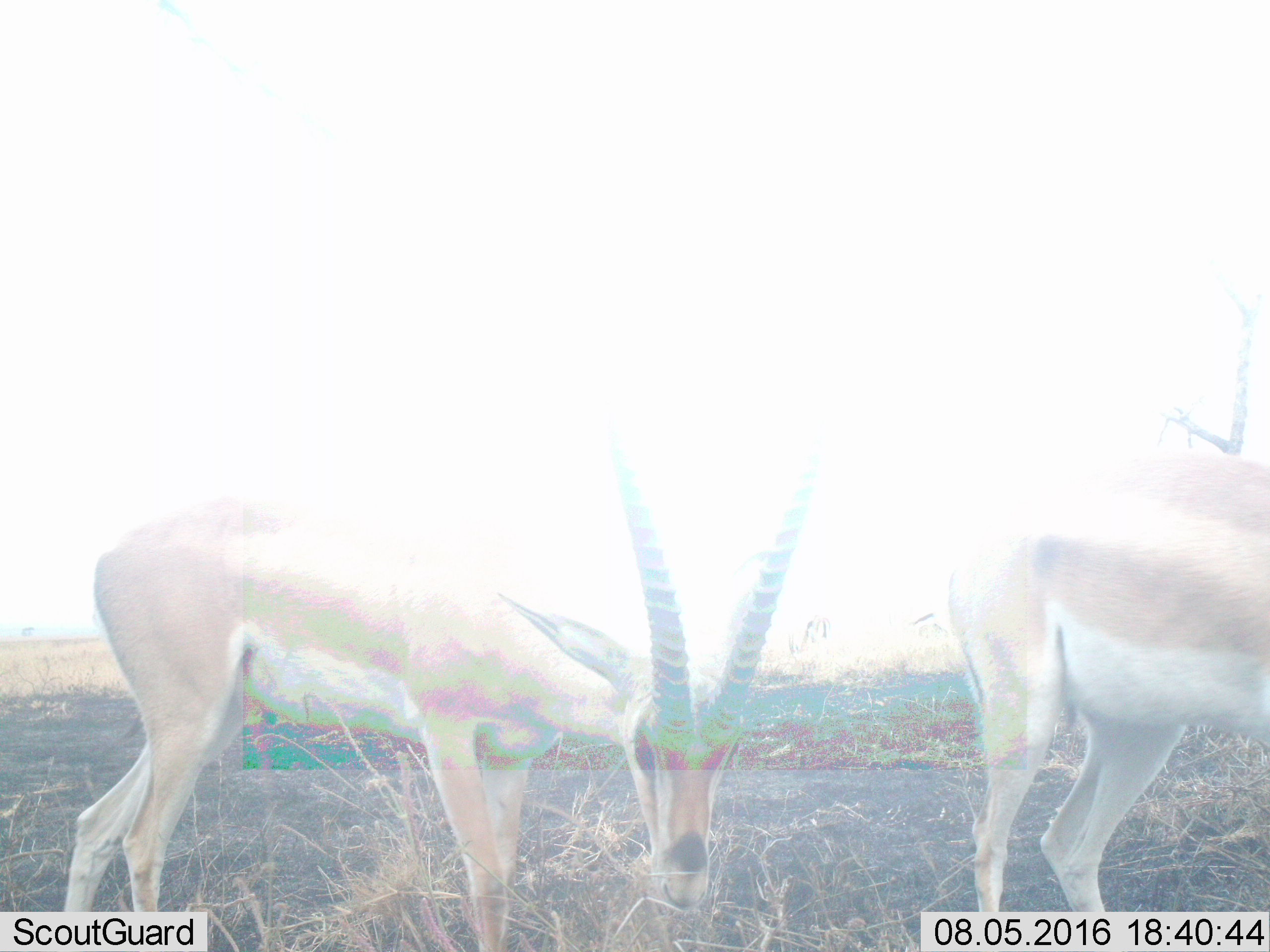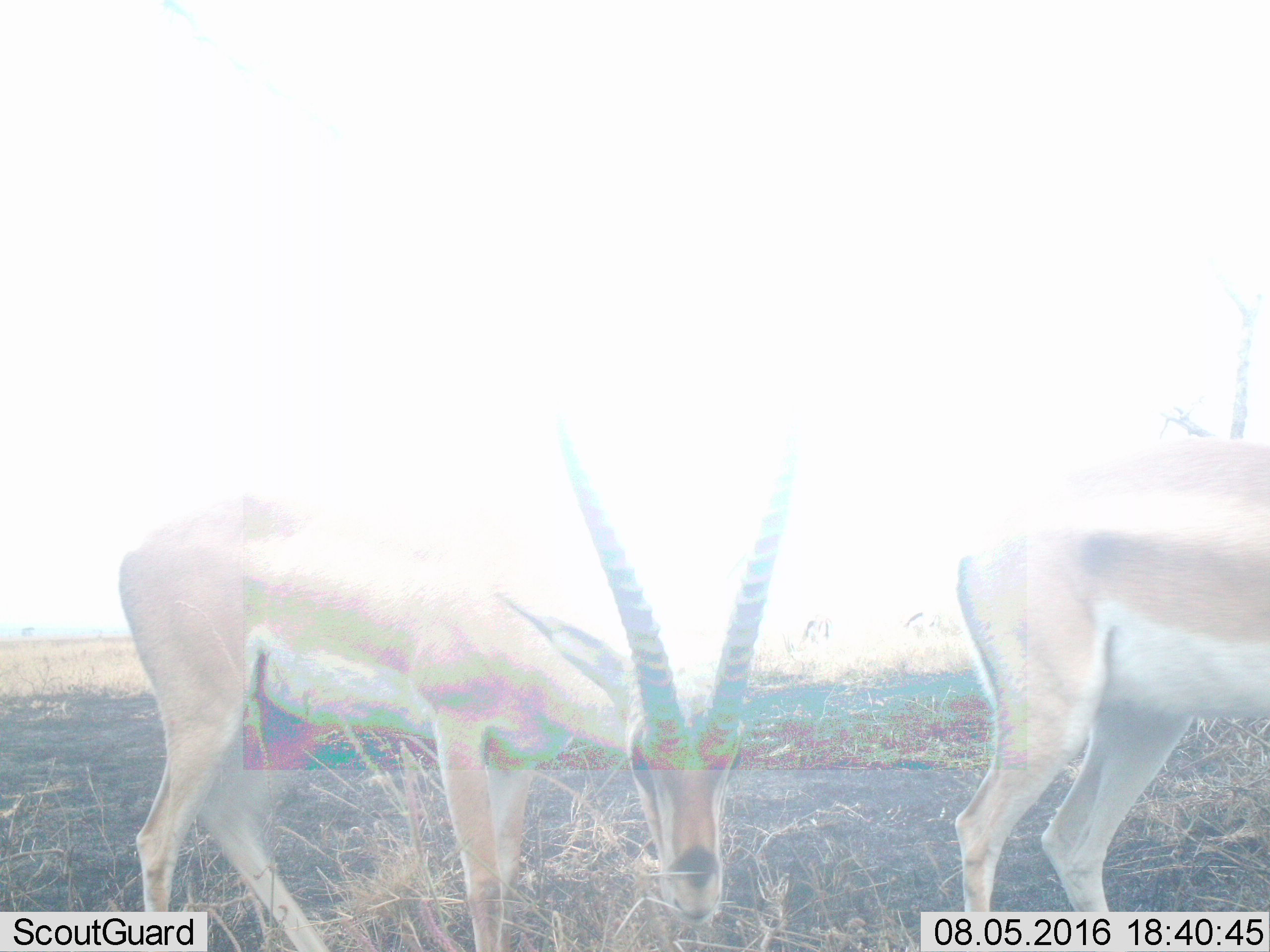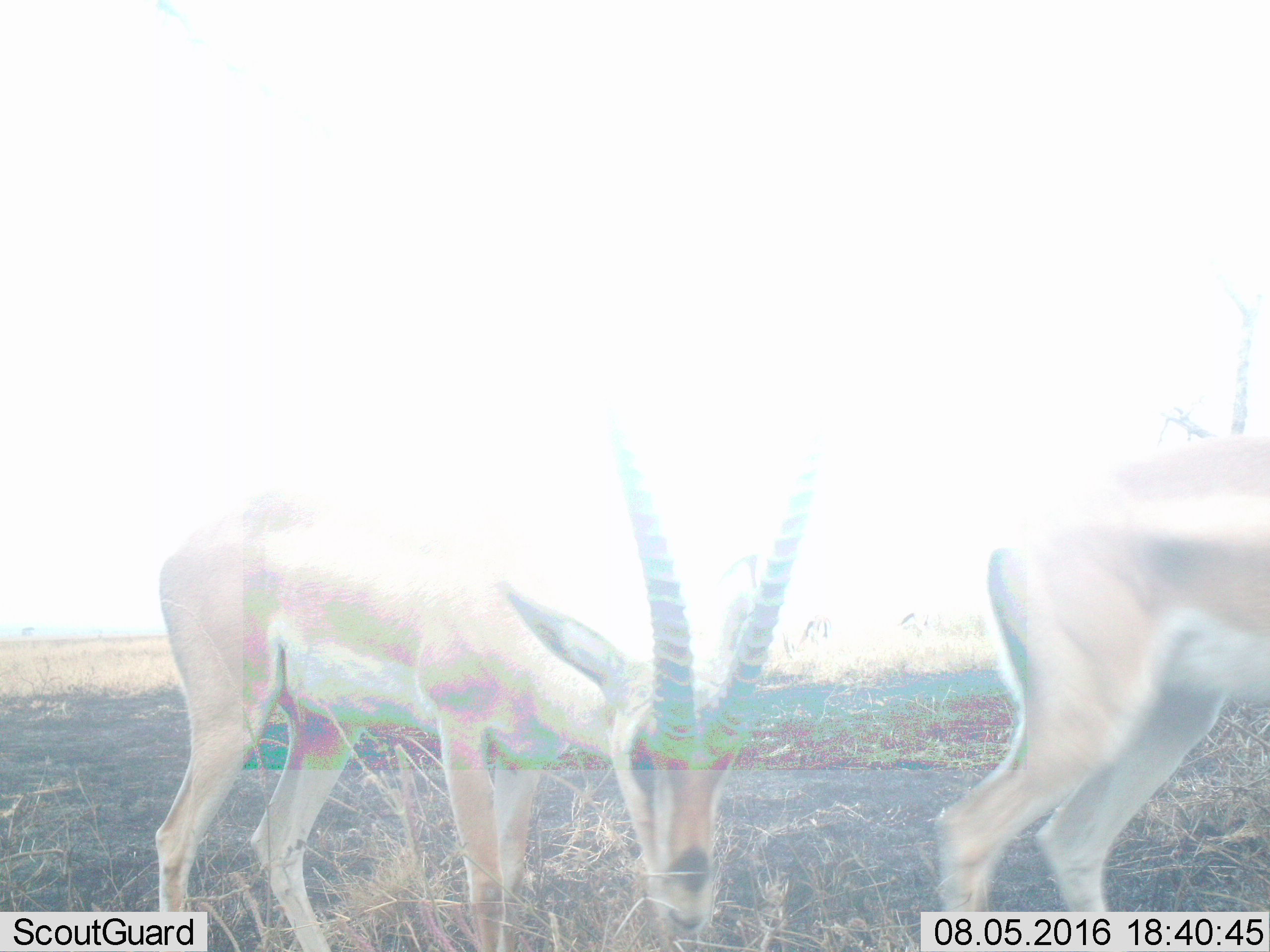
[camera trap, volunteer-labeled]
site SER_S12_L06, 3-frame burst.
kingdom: Animalia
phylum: Chordata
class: Mammalia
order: Artiodactyla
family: Bovidae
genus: Nanger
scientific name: Nanger granti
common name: grant's gazelle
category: gazellegrants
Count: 2.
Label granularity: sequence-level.